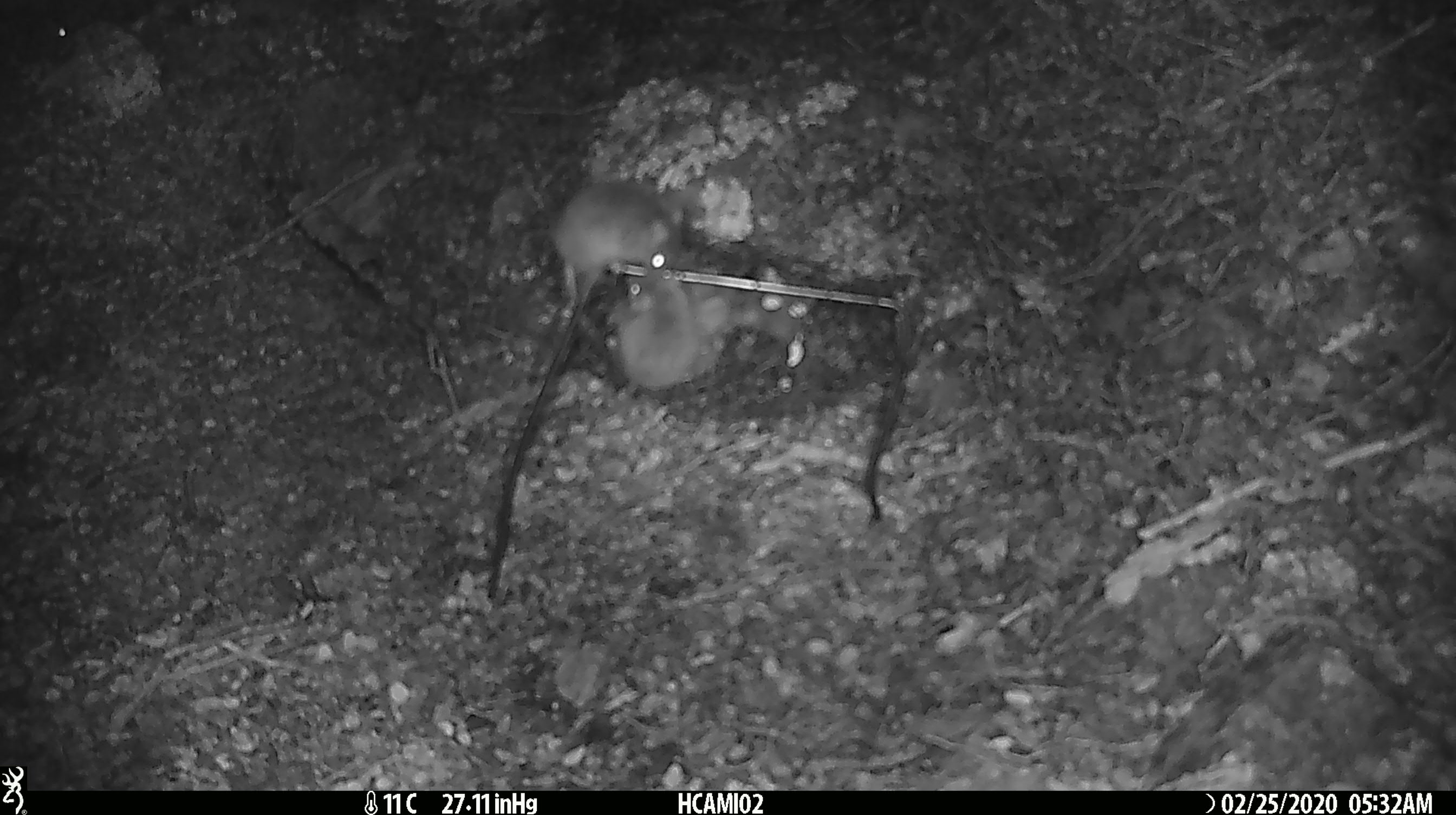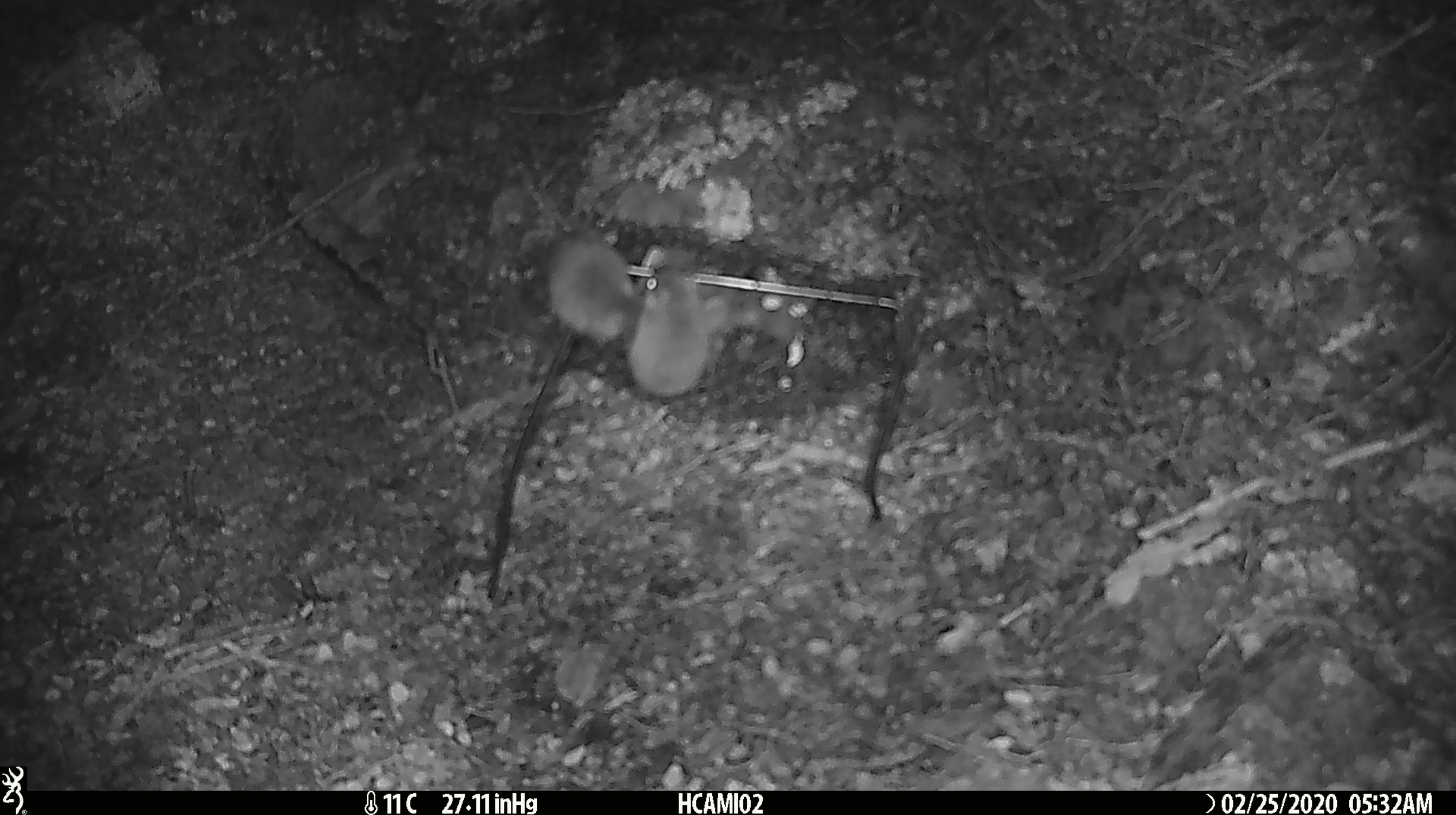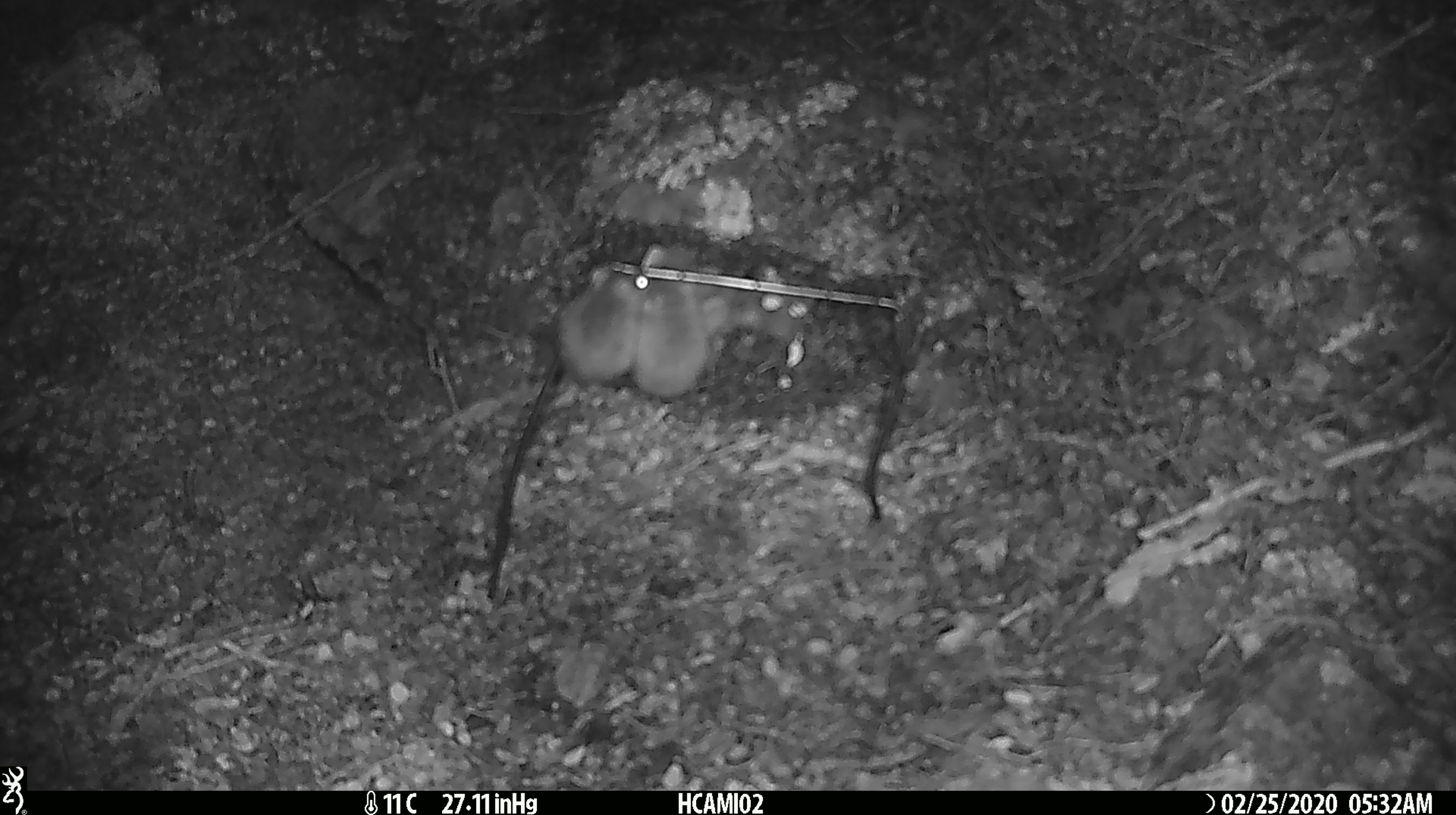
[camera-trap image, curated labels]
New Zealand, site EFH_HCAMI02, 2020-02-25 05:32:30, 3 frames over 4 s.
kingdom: Animalia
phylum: Chordata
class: Mammalia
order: Rodentia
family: Muridae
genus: Mus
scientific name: Mus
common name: mouse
Mouse (Mus).